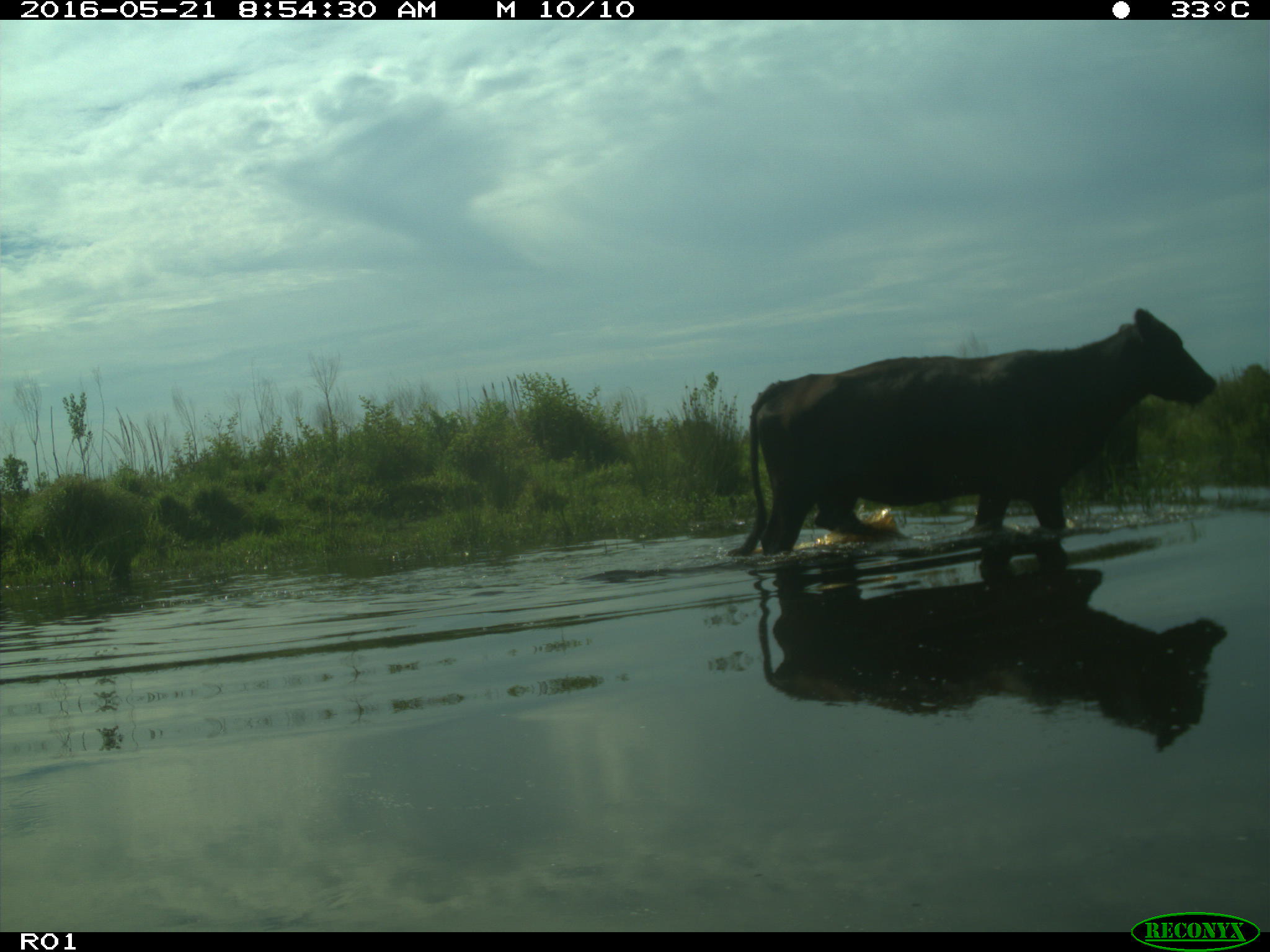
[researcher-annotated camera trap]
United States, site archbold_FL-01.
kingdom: Animalia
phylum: Chordata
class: Mammalia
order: Artiodactyla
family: Bovidae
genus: Bos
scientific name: Bos taurus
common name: domestic cow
Bos taurus (domestic cow).